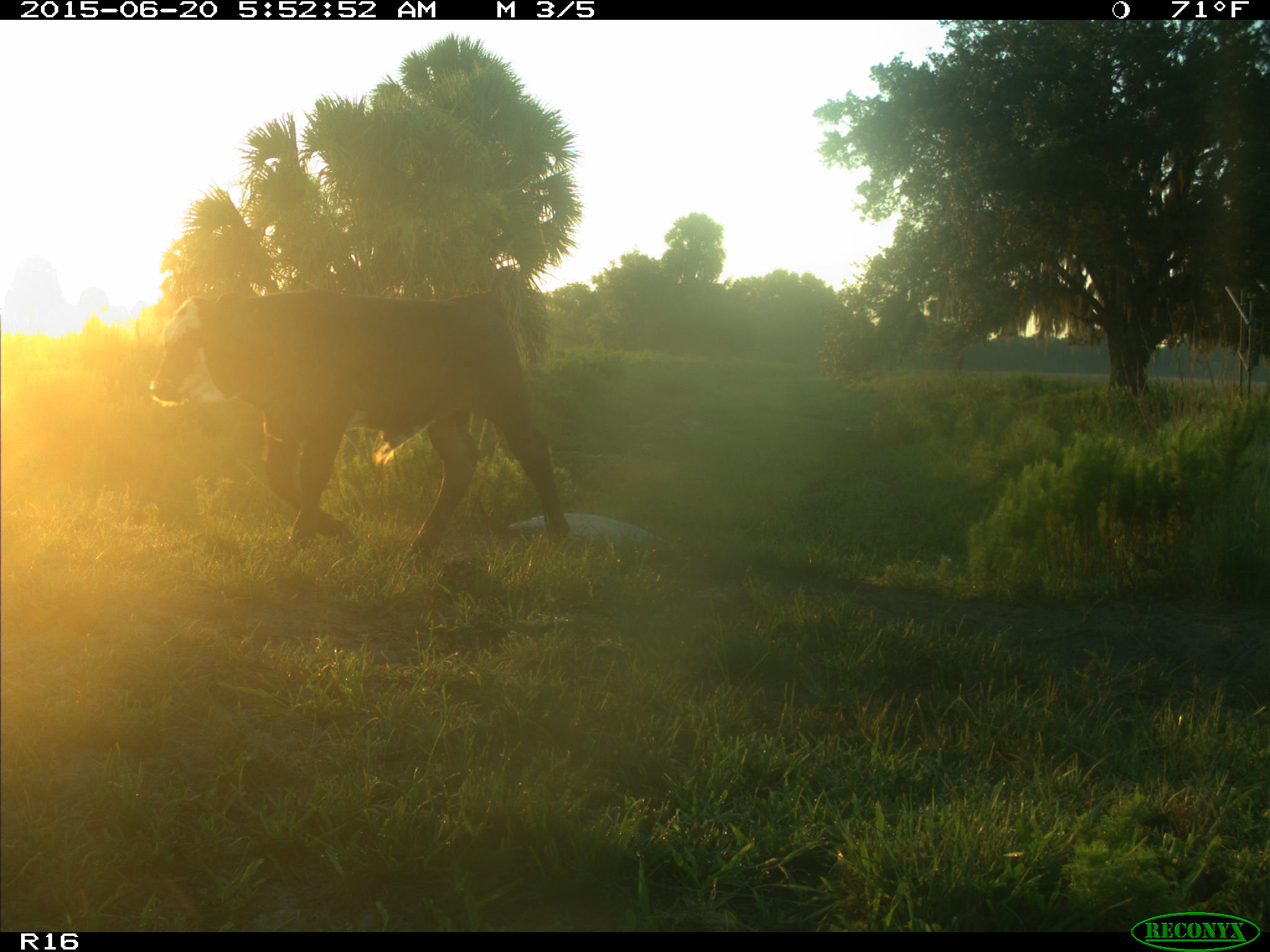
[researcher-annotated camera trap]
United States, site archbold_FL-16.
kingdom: Animalia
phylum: Chordata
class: Mammalia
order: Artiodactyla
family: Bovidae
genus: Bos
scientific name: Bos taurus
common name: domestic cow